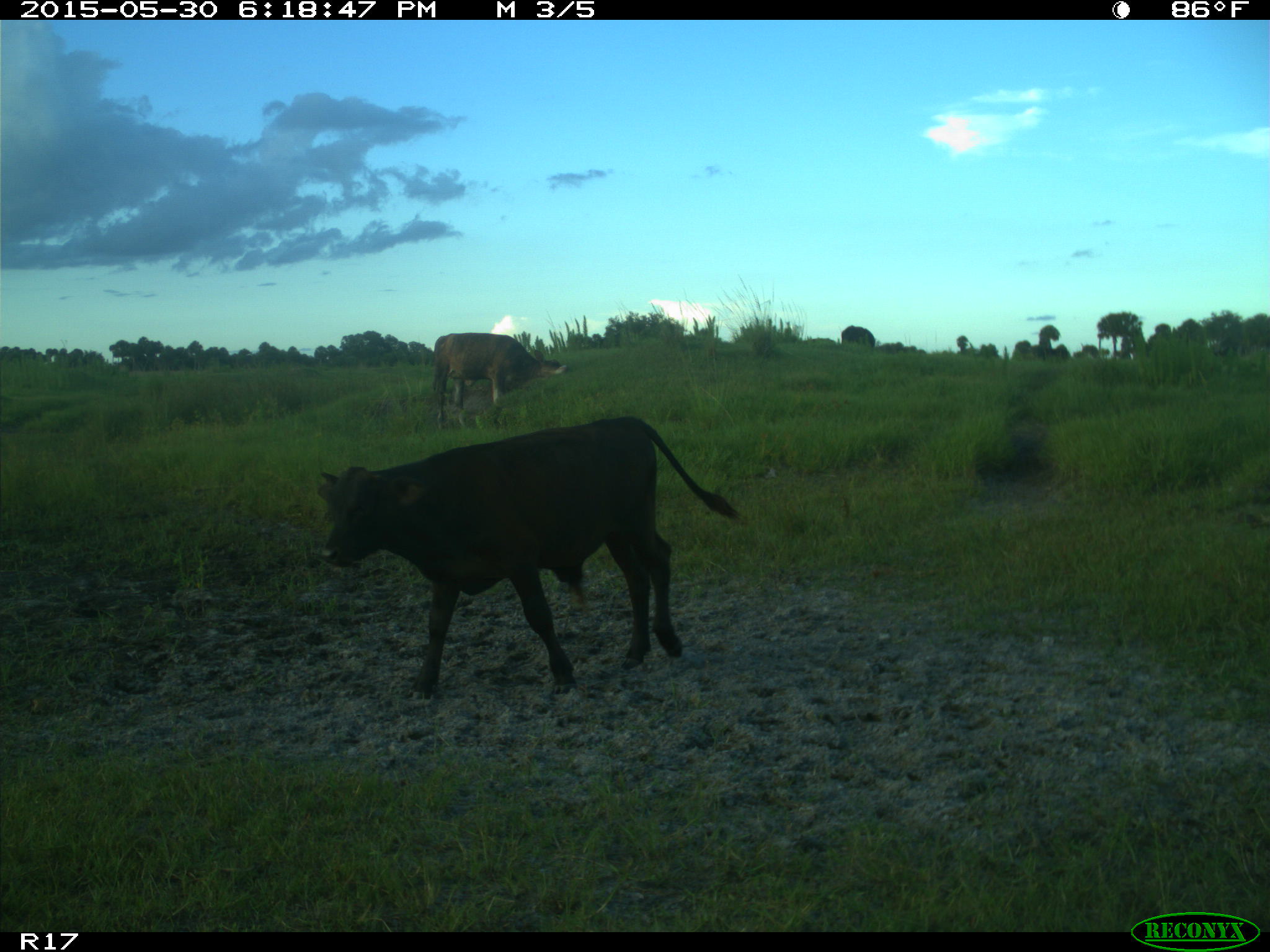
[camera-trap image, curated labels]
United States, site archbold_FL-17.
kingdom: Animalia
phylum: Chordata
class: Mammalia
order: Artiodactyla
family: Bovidae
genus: Bos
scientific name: Bos taurus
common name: domestic cow